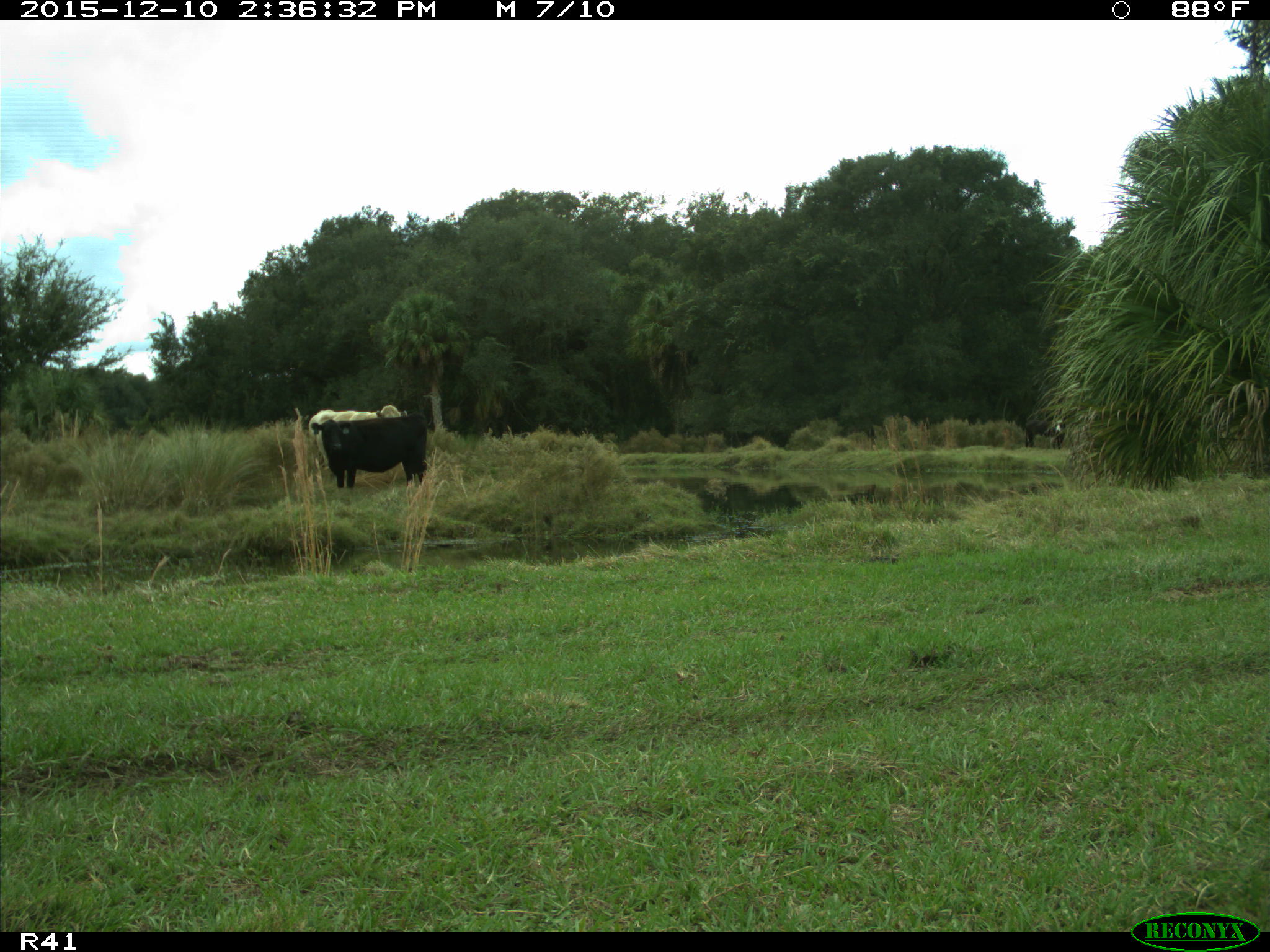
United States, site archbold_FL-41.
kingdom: Animalia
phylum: Chordata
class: Mammalia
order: Artiodactyla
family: Bovidae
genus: Bos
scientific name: Bos taurus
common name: domestic cow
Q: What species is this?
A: Bos taurus (domestic cow).